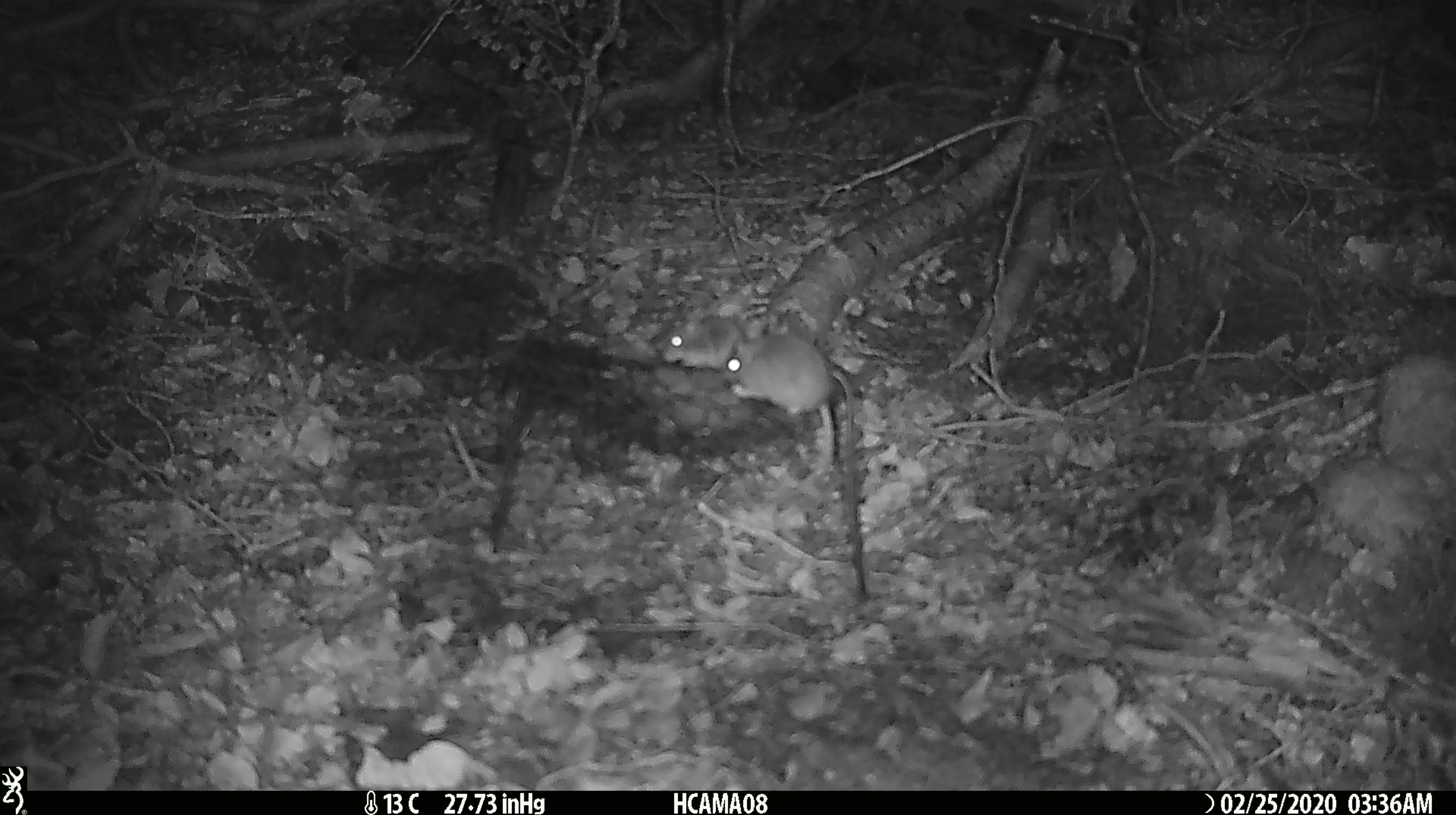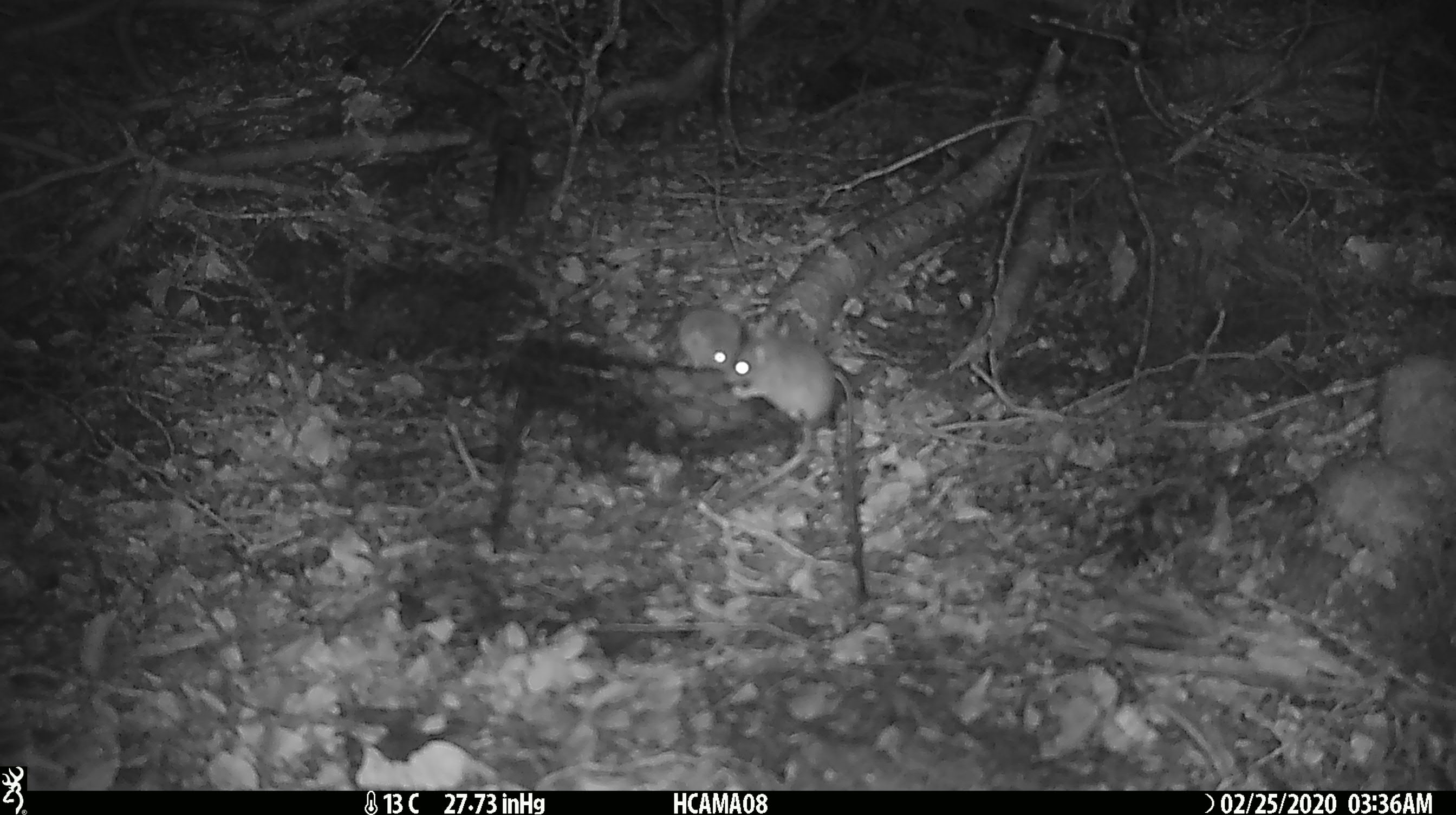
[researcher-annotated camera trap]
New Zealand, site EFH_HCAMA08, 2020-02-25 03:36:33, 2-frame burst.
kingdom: Animalia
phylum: Chordata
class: Mammalia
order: Rodentia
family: Muridae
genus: Mus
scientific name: Mus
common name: mouse